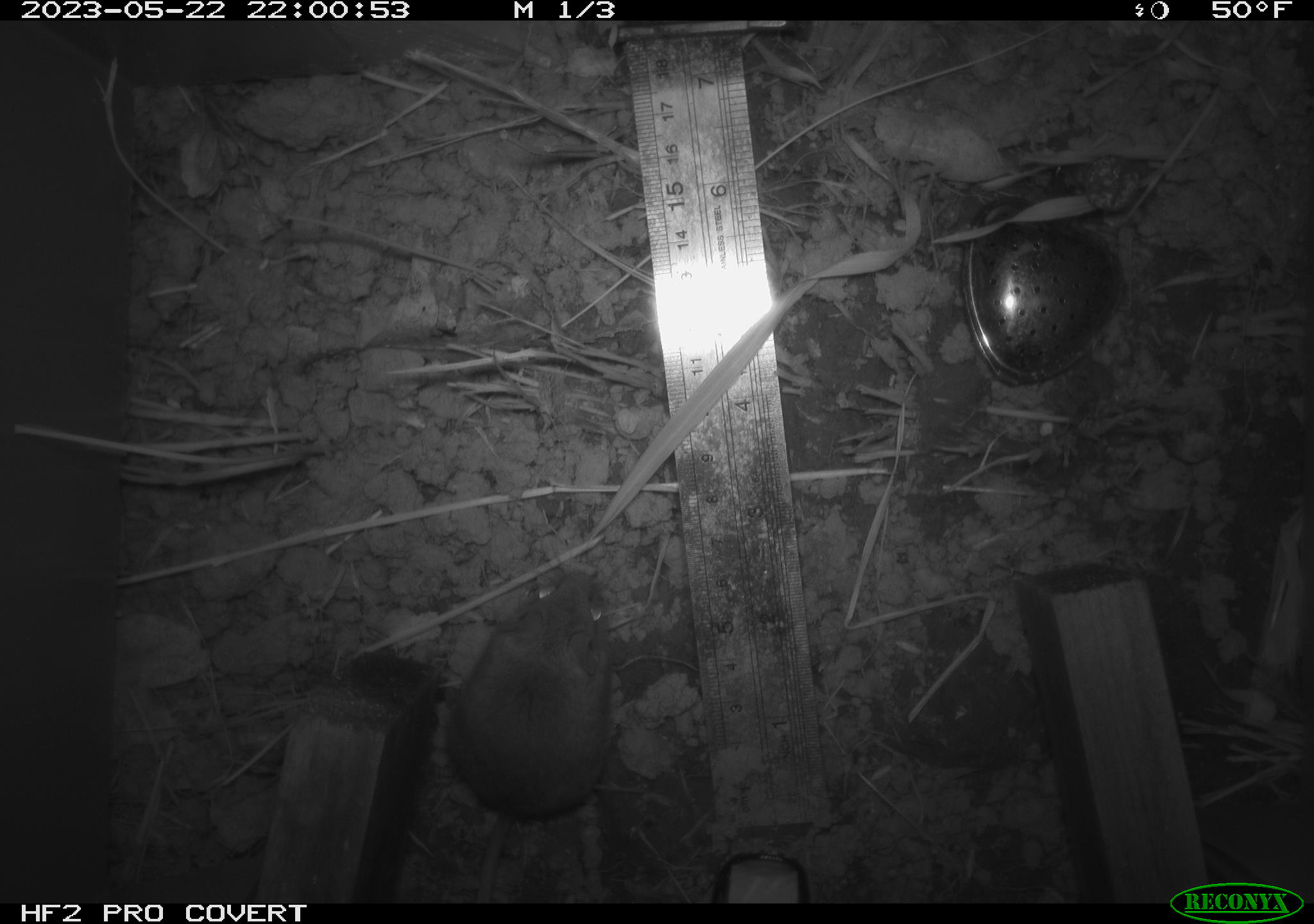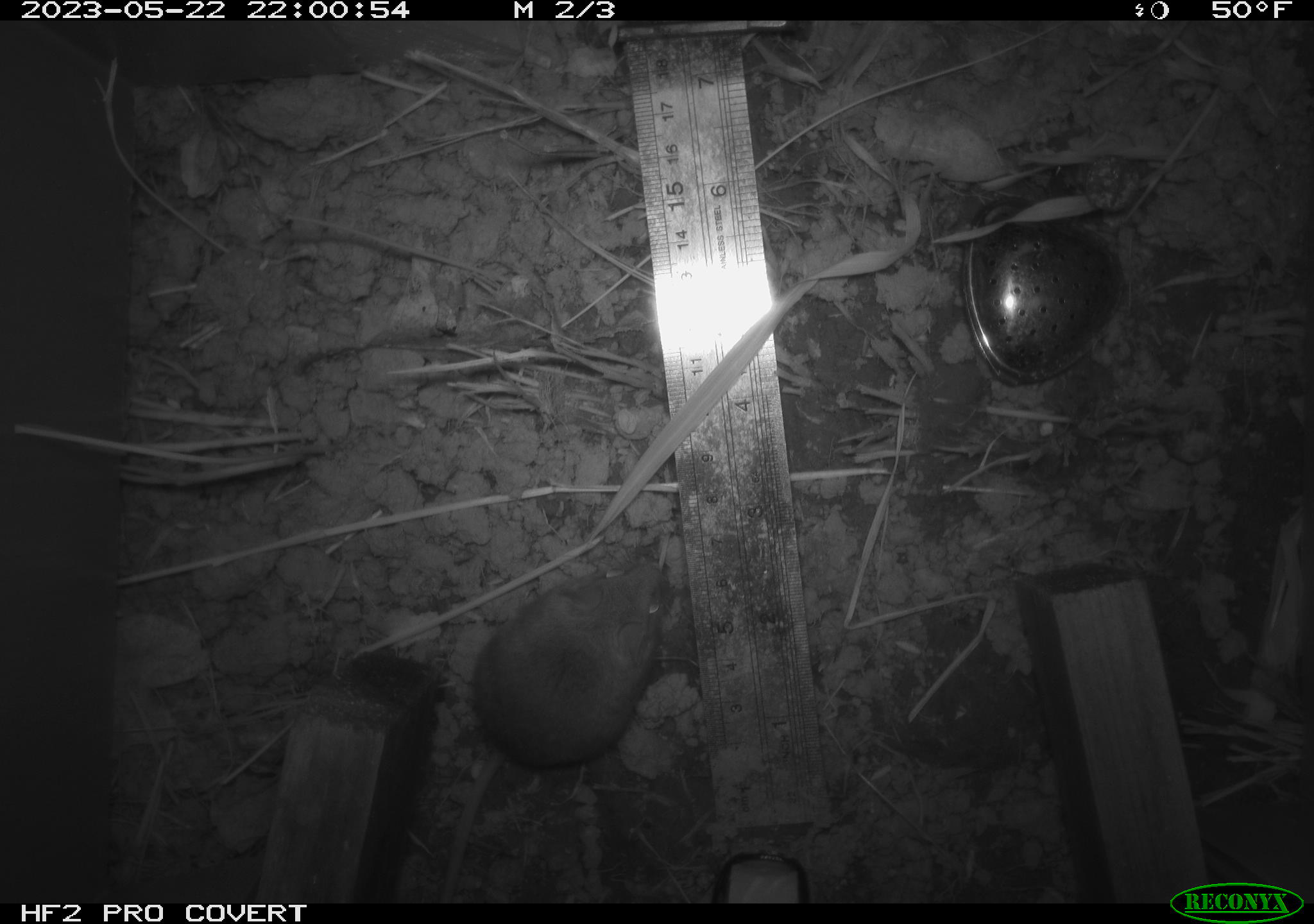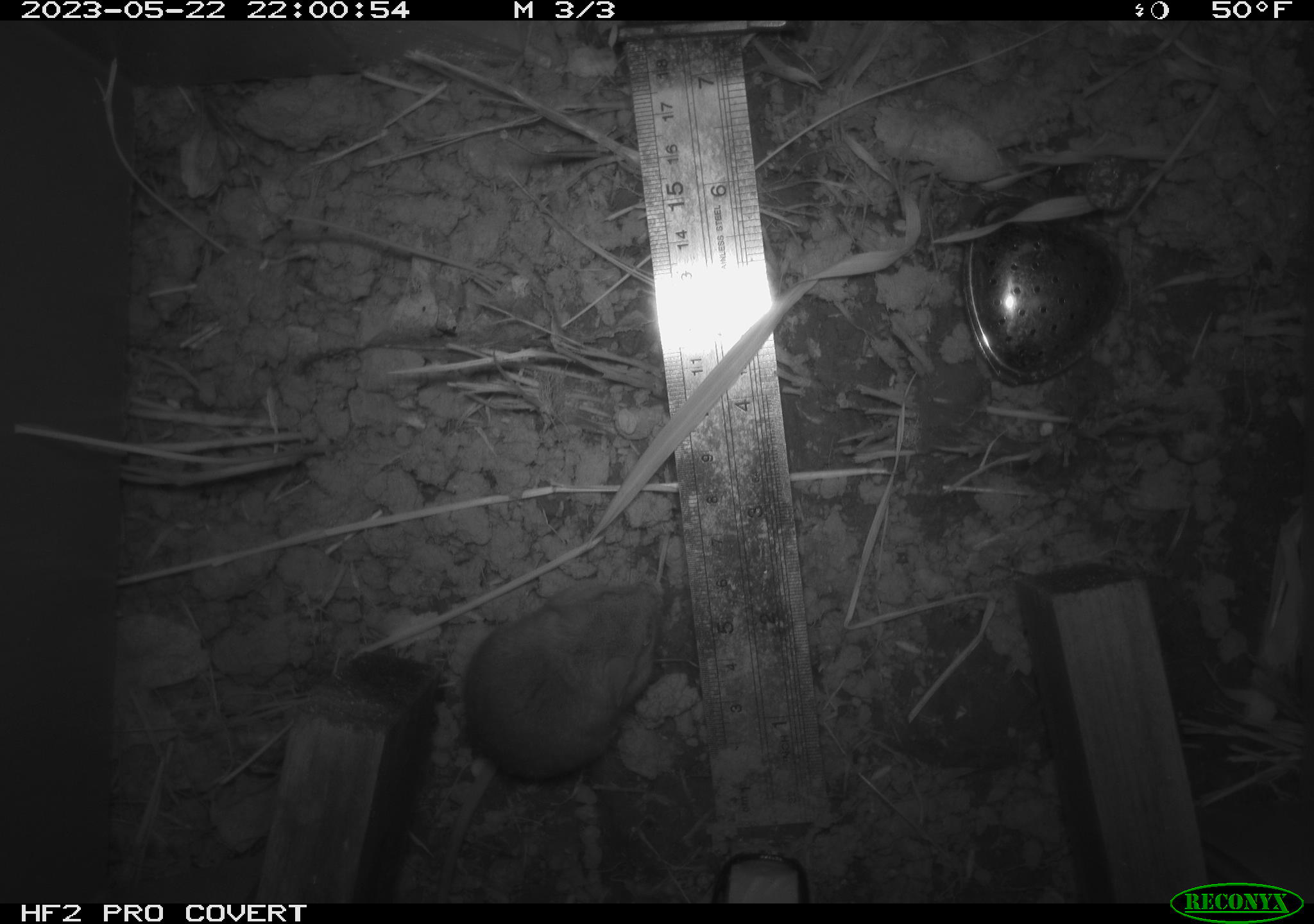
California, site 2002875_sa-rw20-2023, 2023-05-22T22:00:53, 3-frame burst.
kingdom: Animalia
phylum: Chordata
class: Mammalia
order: Rodentia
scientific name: Rodentia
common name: mouse species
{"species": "mouse species (Rodentia)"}